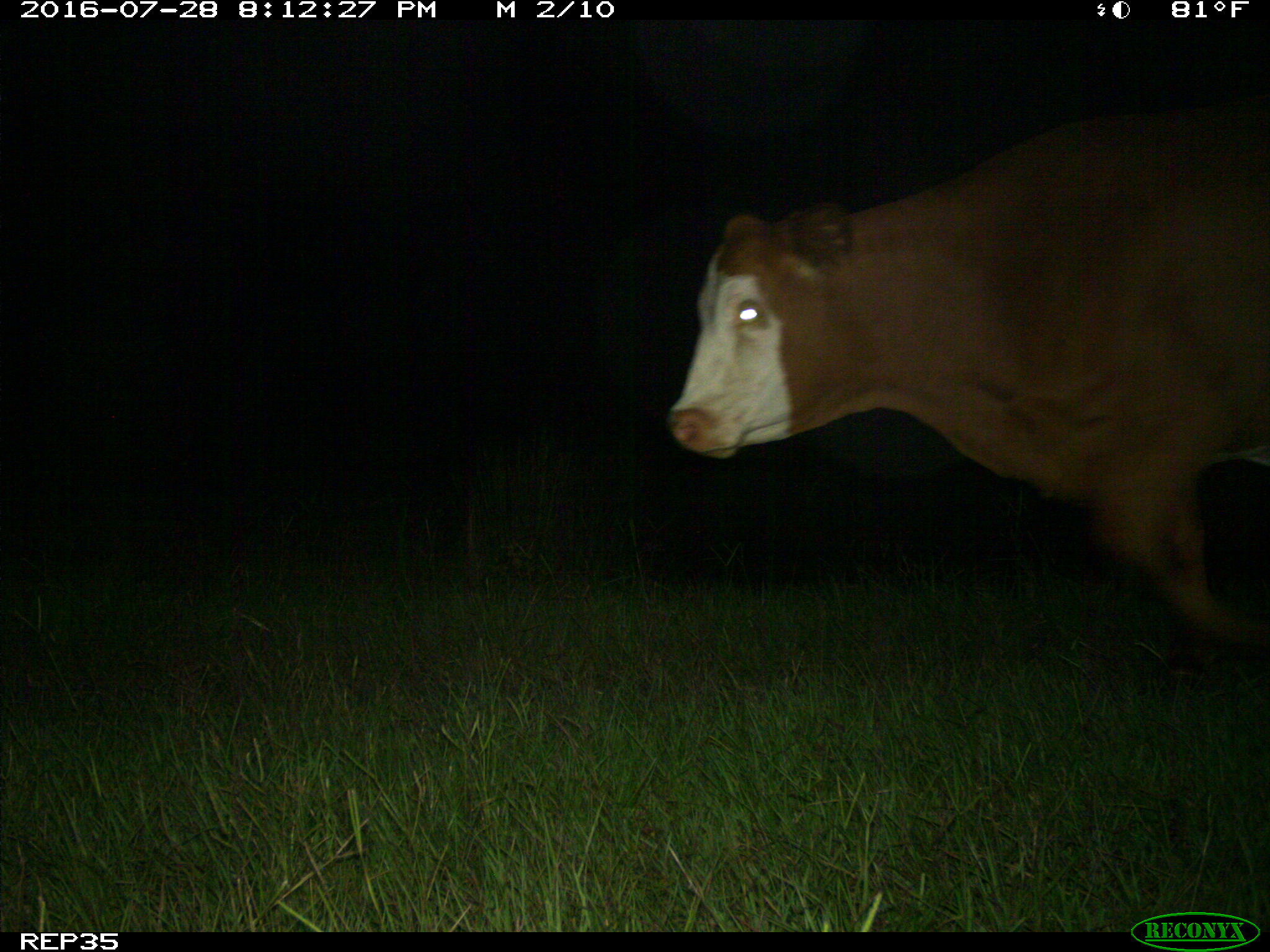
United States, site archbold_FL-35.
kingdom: Animalia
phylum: Chordata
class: Mammalia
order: Artiodactyla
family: Bovidae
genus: Bos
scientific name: Bos taurus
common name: domestic cow